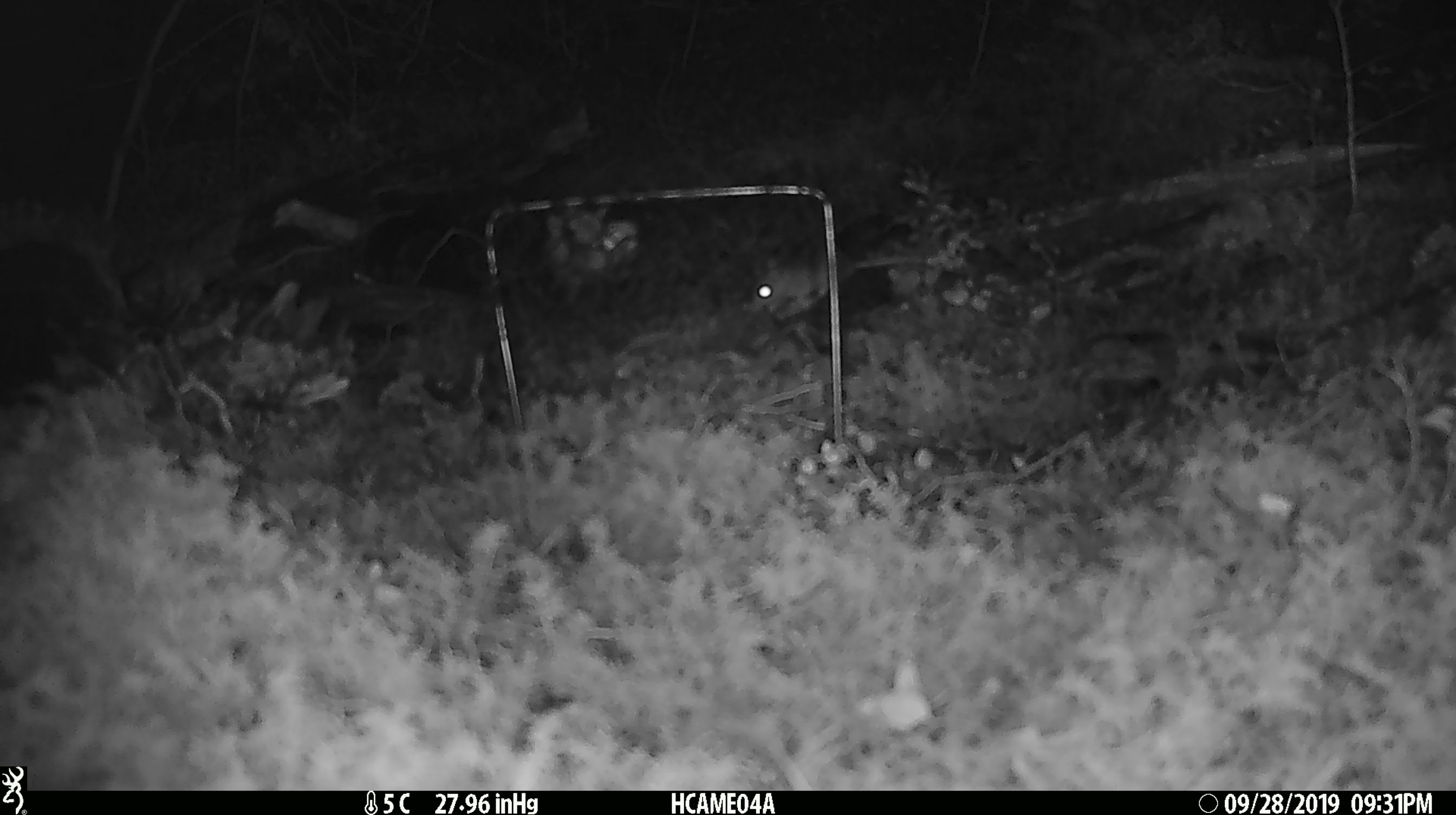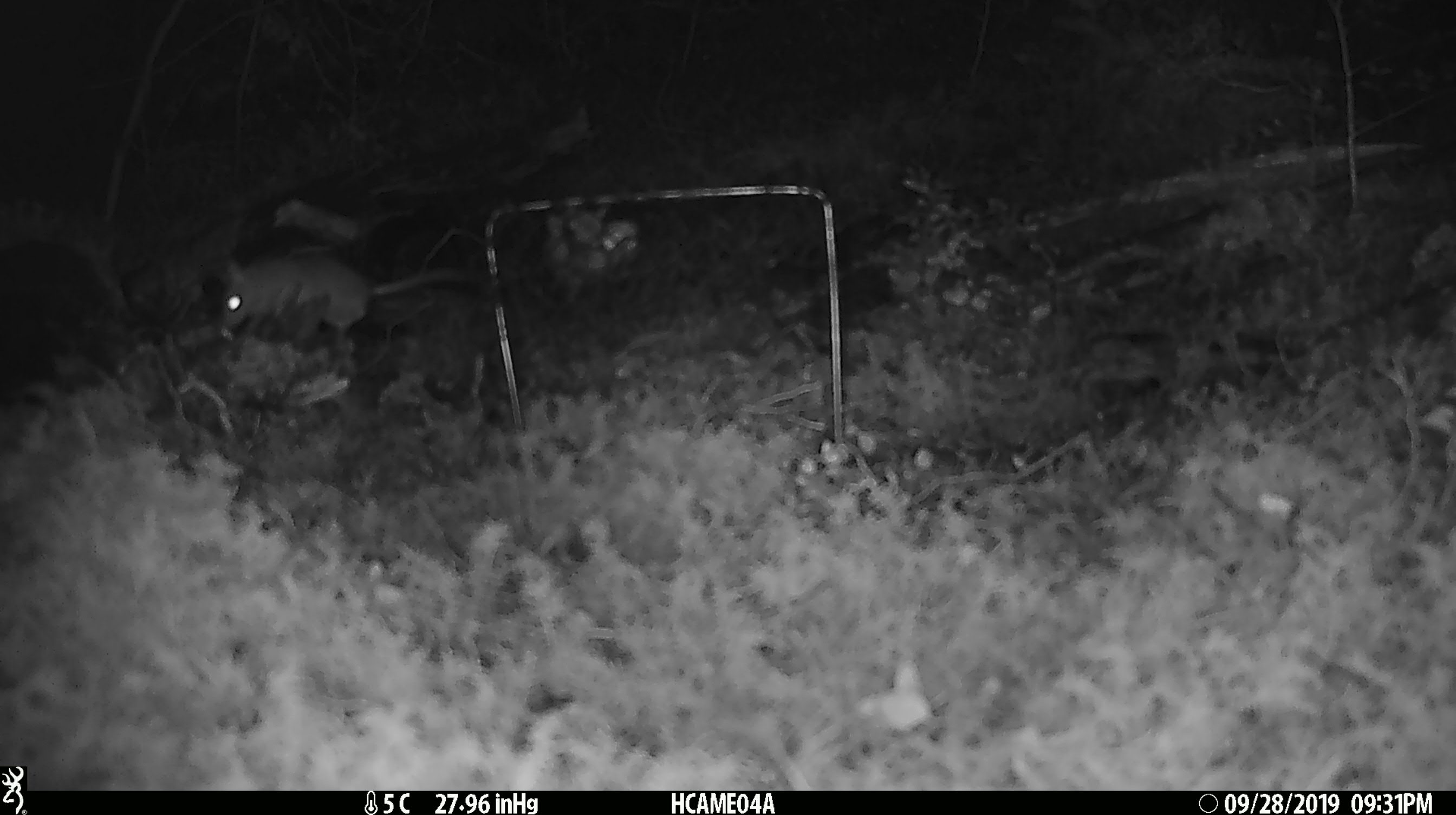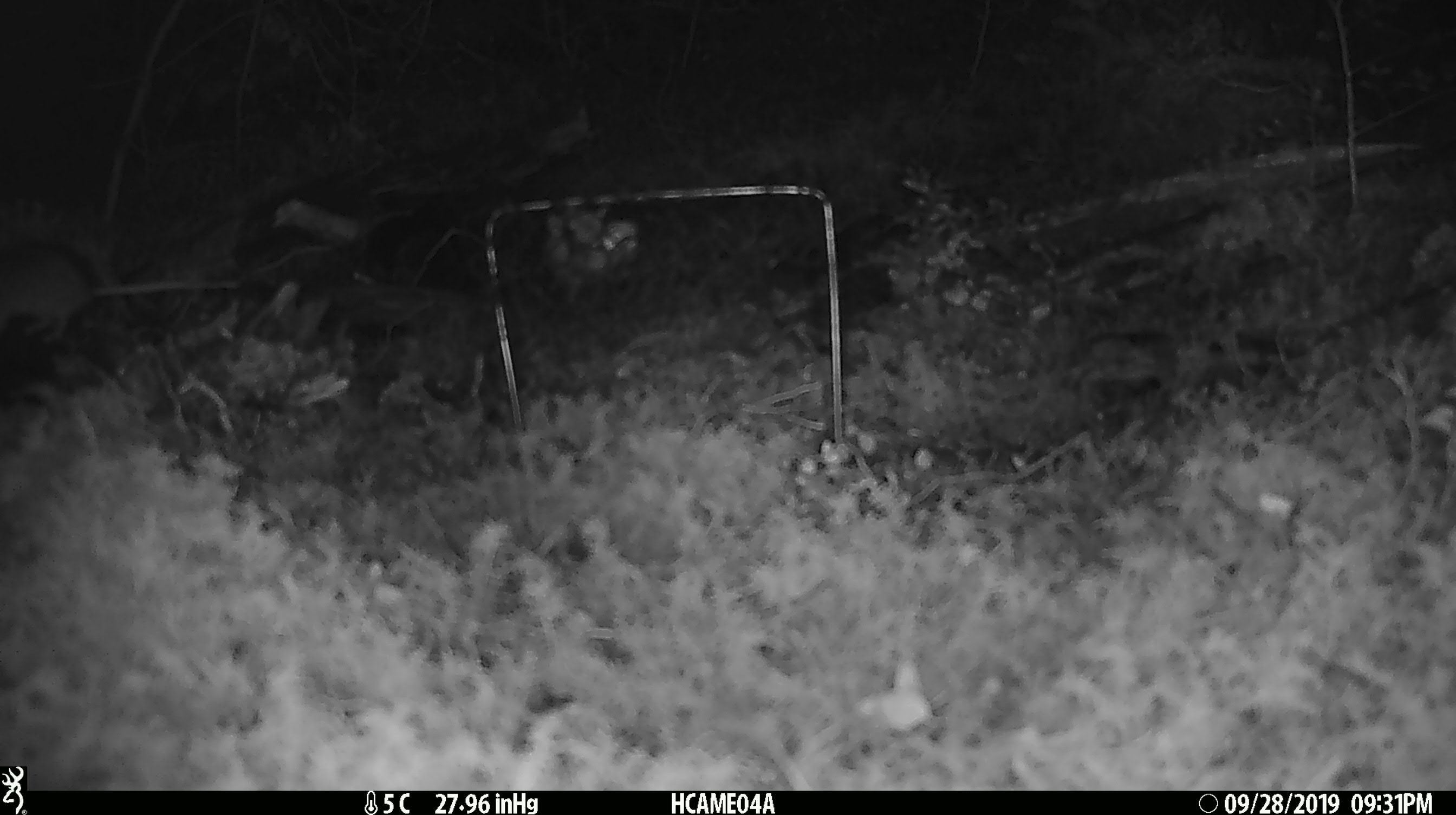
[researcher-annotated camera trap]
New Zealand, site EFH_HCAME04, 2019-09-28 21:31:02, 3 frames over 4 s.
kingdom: Animalia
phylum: Chordata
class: Mammalia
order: Rodentia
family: Muridae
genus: Mus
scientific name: Mus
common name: mouse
Mouse (Mus).